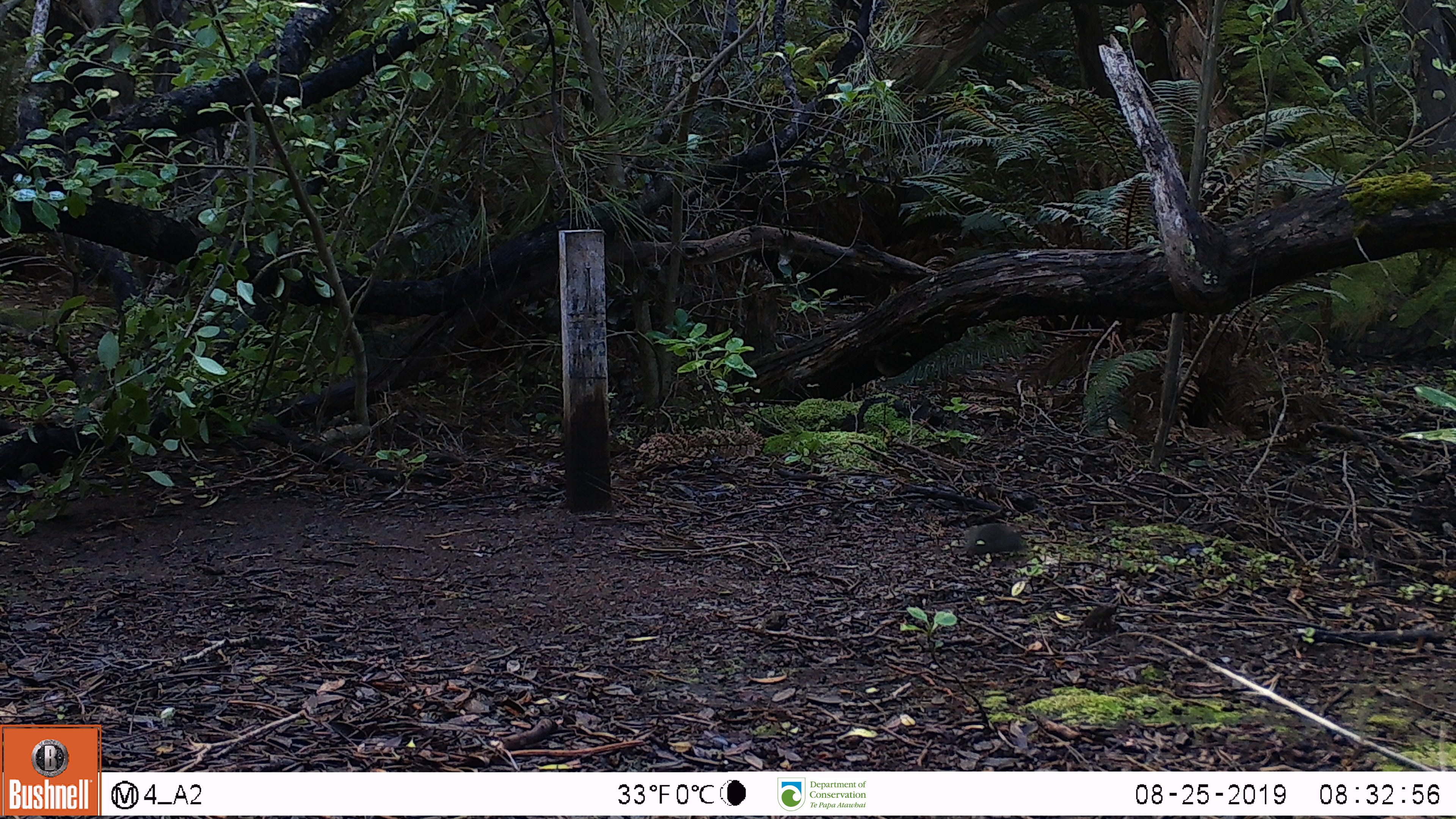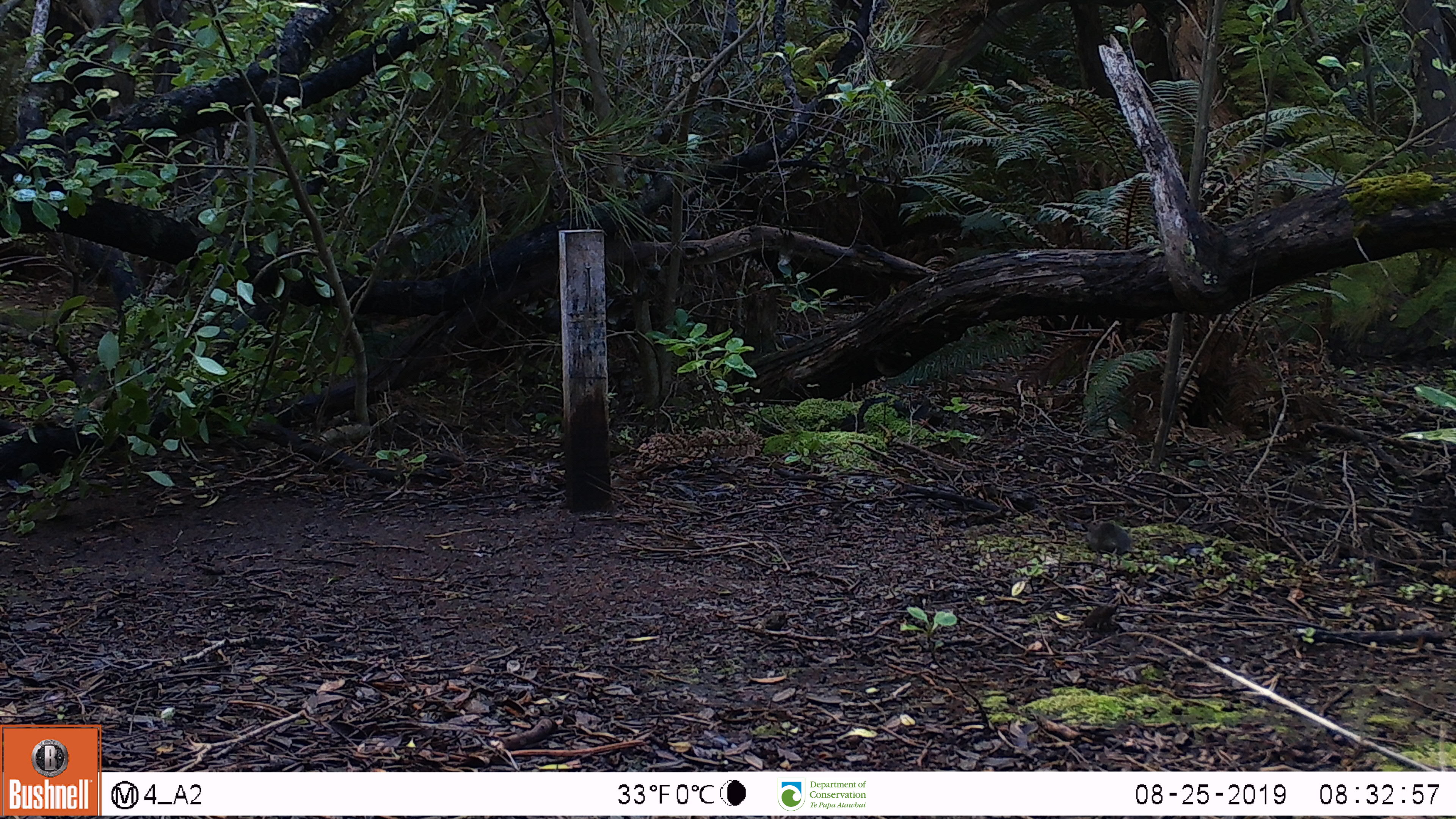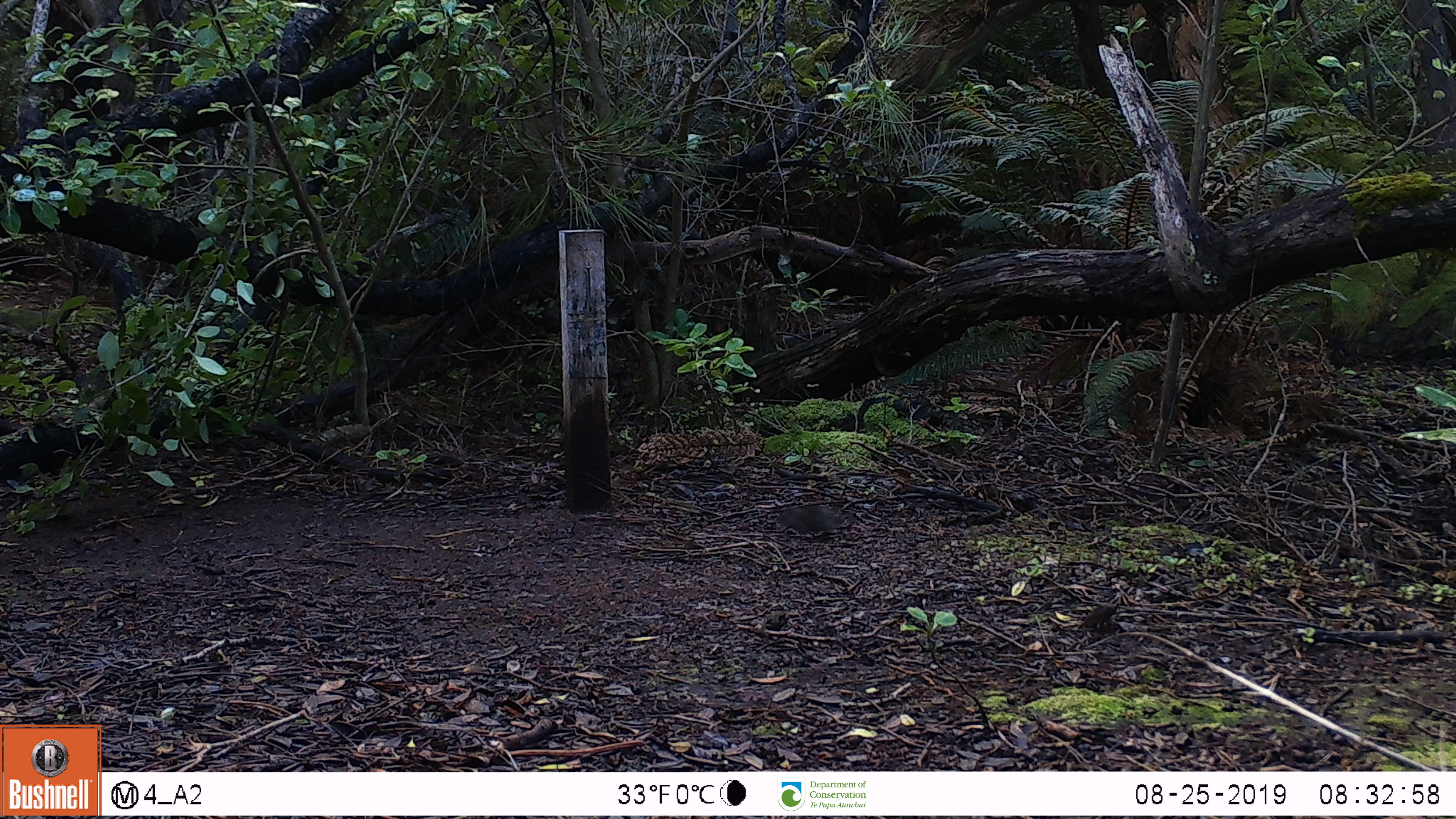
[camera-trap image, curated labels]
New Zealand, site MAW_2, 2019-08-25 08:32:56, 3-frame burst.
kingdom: Animalia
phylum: Chordata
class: Mammalia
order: Rodentia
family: Muridae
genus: Mus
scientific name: Mus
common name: mouse